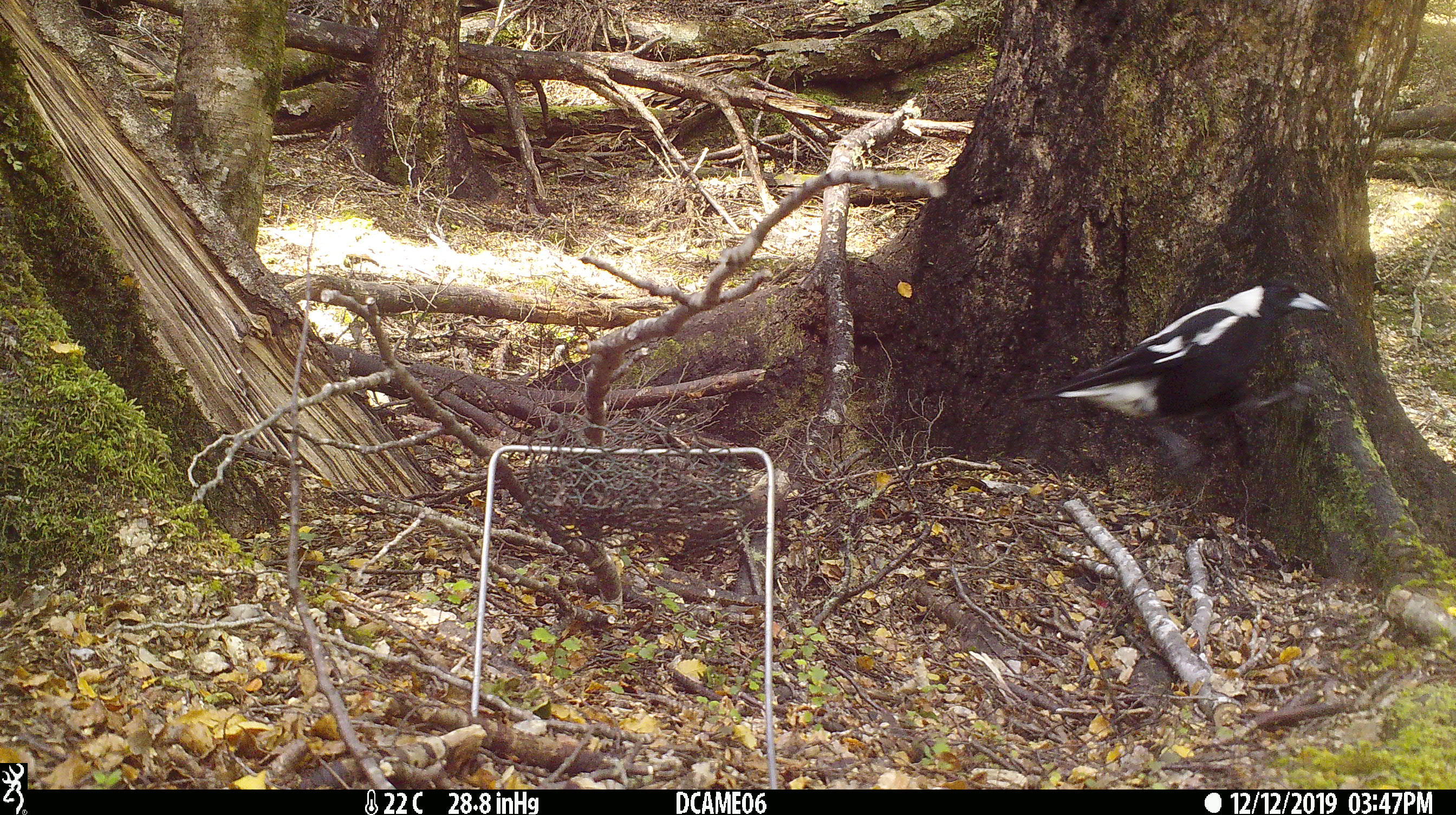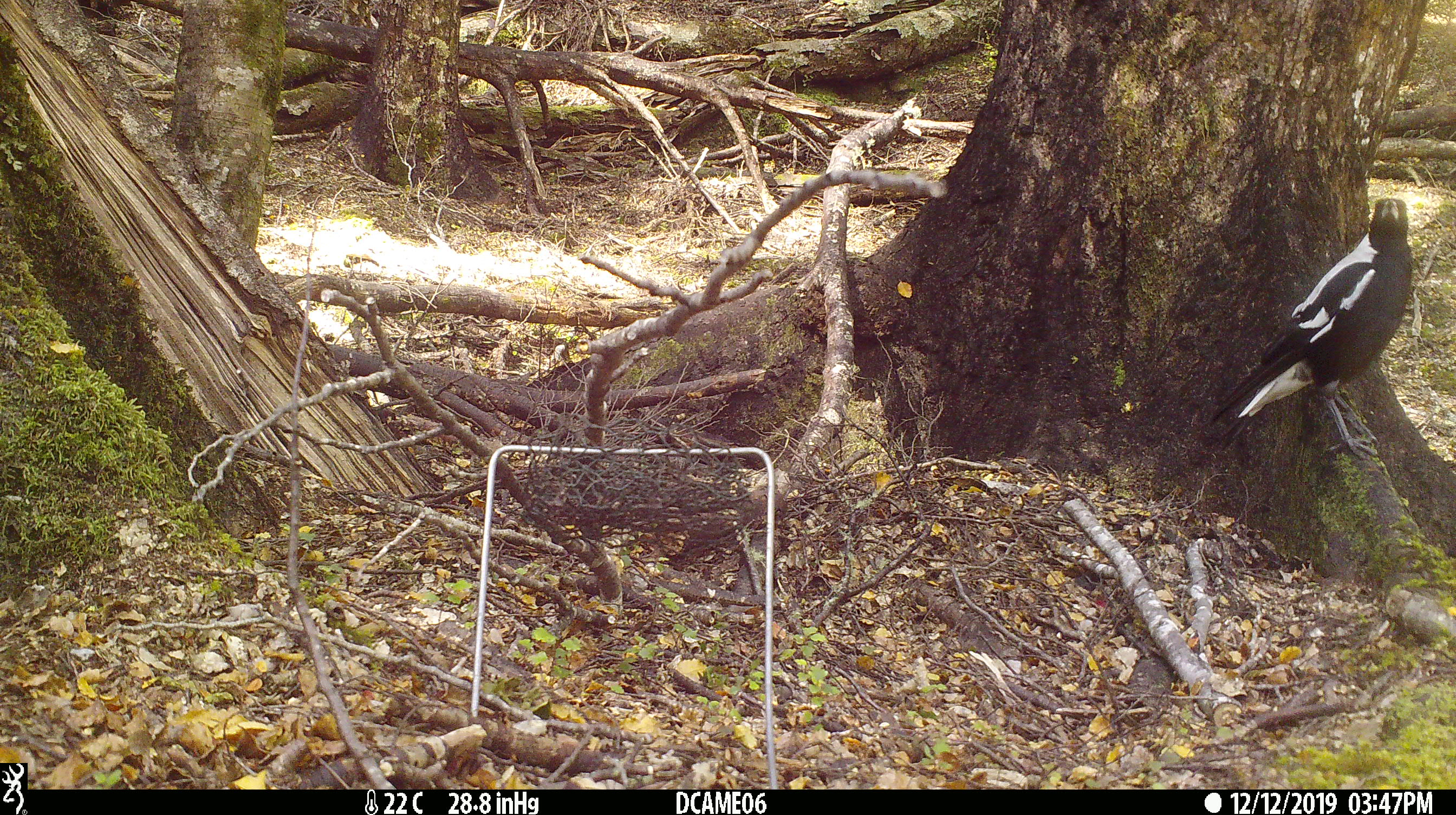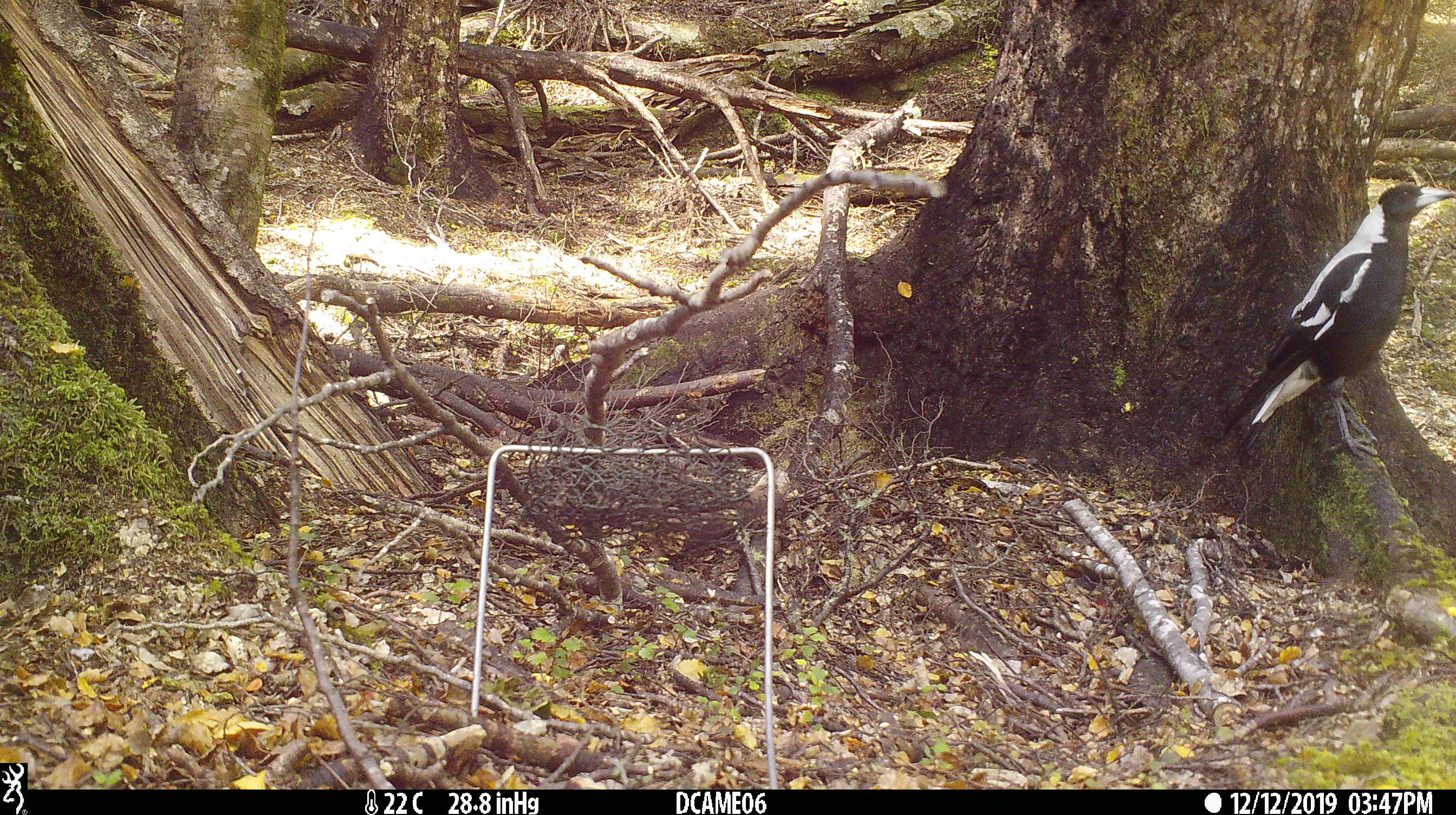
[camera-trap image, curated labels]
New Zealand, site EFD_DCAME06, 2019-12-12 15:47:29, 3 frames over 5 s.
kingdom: Animalia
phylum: Chordata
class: Aves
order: Passeriformes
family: Artamidae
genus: Gymnorhina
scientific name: Gymnorhina tibicen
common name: australian magpie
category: magpie